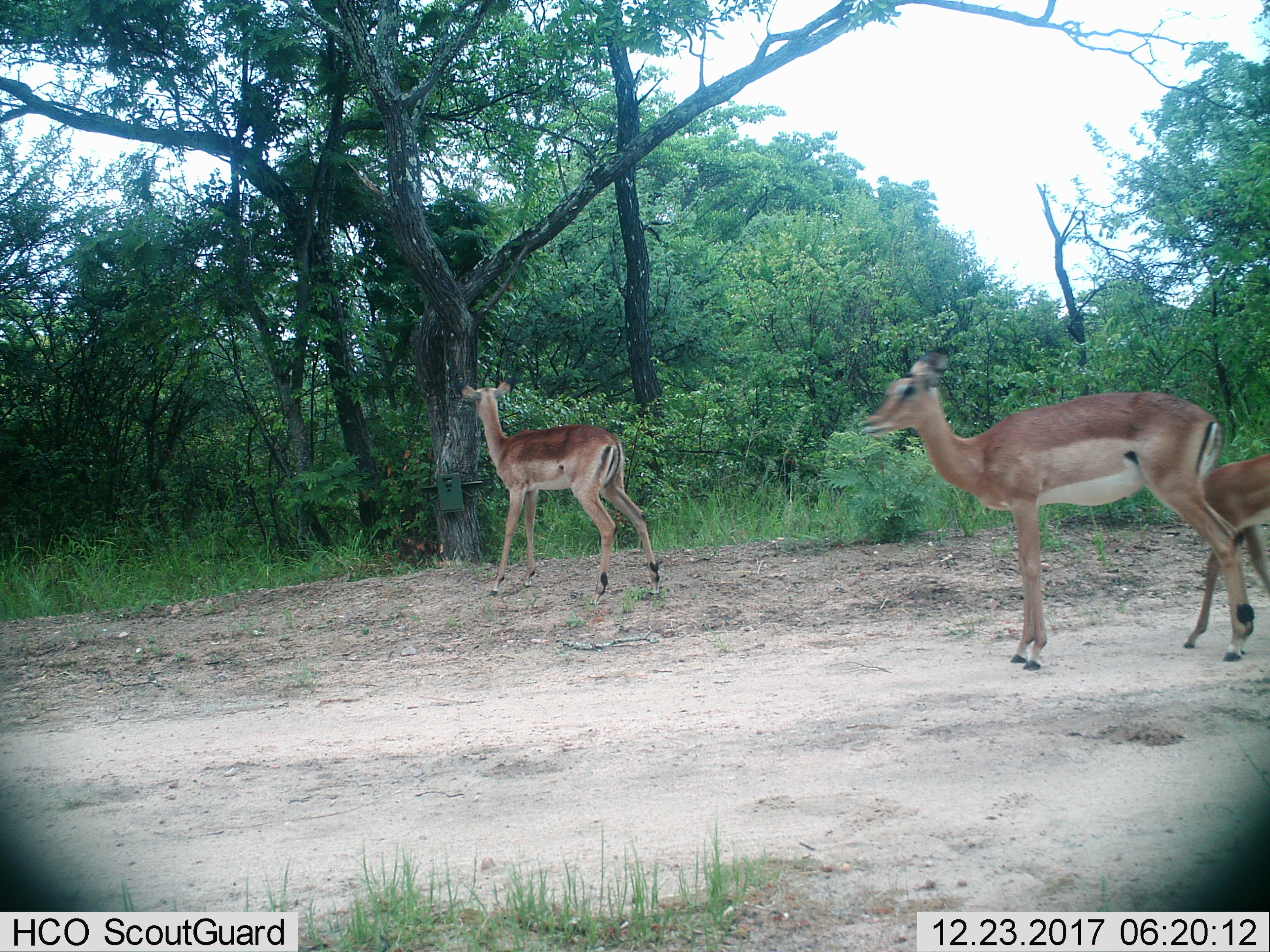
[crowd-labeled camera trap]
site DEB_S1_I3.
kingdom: Animalia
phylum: Chordata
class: Mammalia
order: Artiodactyla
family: Bovidae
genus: Aepyceros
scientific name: Aepyceros melampus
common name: impala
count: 3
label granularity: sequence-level